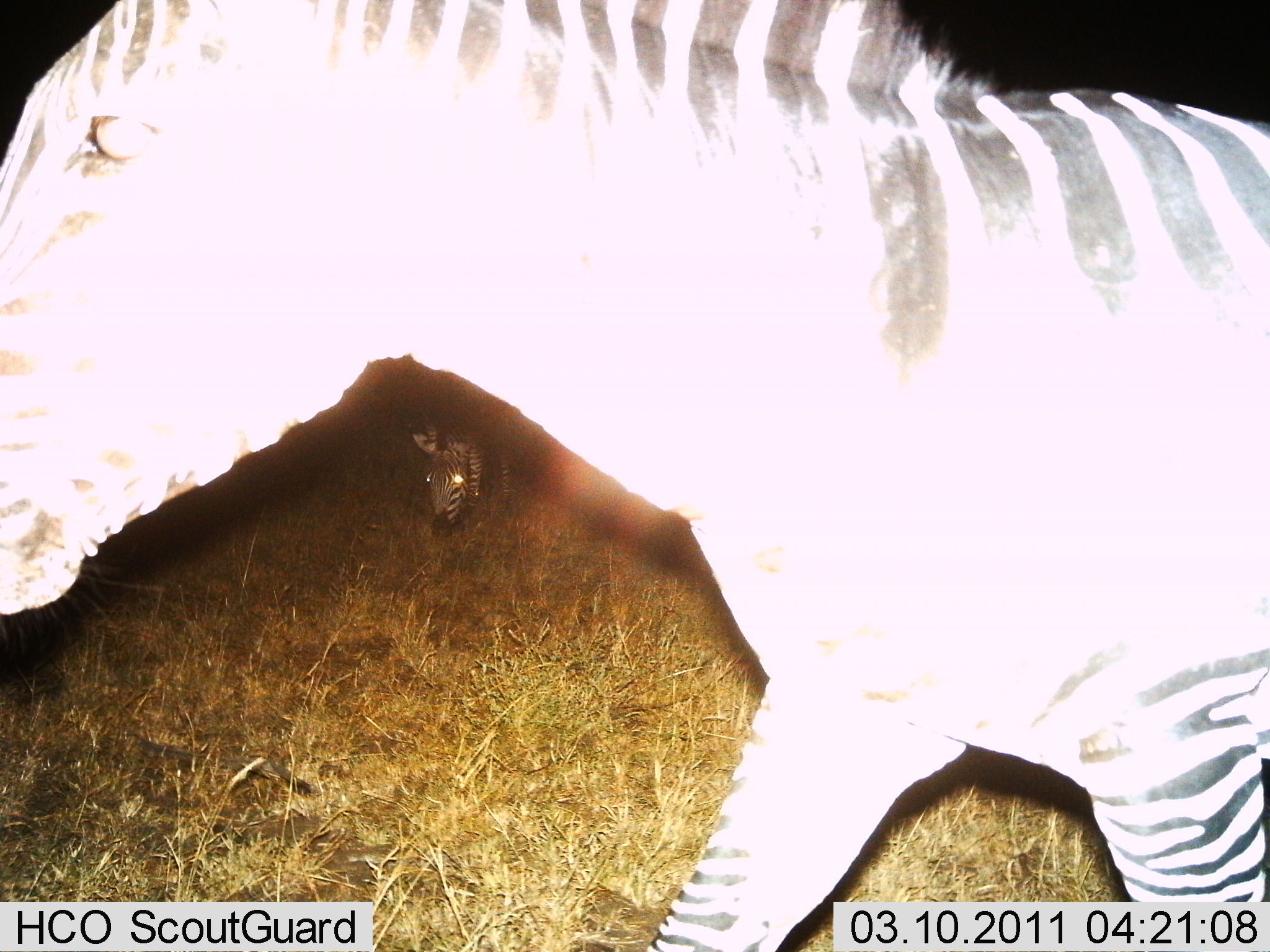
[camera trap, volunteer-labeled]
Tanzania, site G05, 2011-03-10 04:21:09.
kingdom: Animalia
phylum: Chordata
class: Mammalia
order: Perissodactyla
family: Equidae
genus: Equus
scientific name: Equus quagga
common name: plains zebra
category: zebra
Zebra (plains zebra) (Equus quagga), count 2. Behavior (volunteer vote fractions): standing 33%, resting 0%, moving 58%, interacting 0%. Young present (vote fraction): 0%. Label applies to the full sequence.